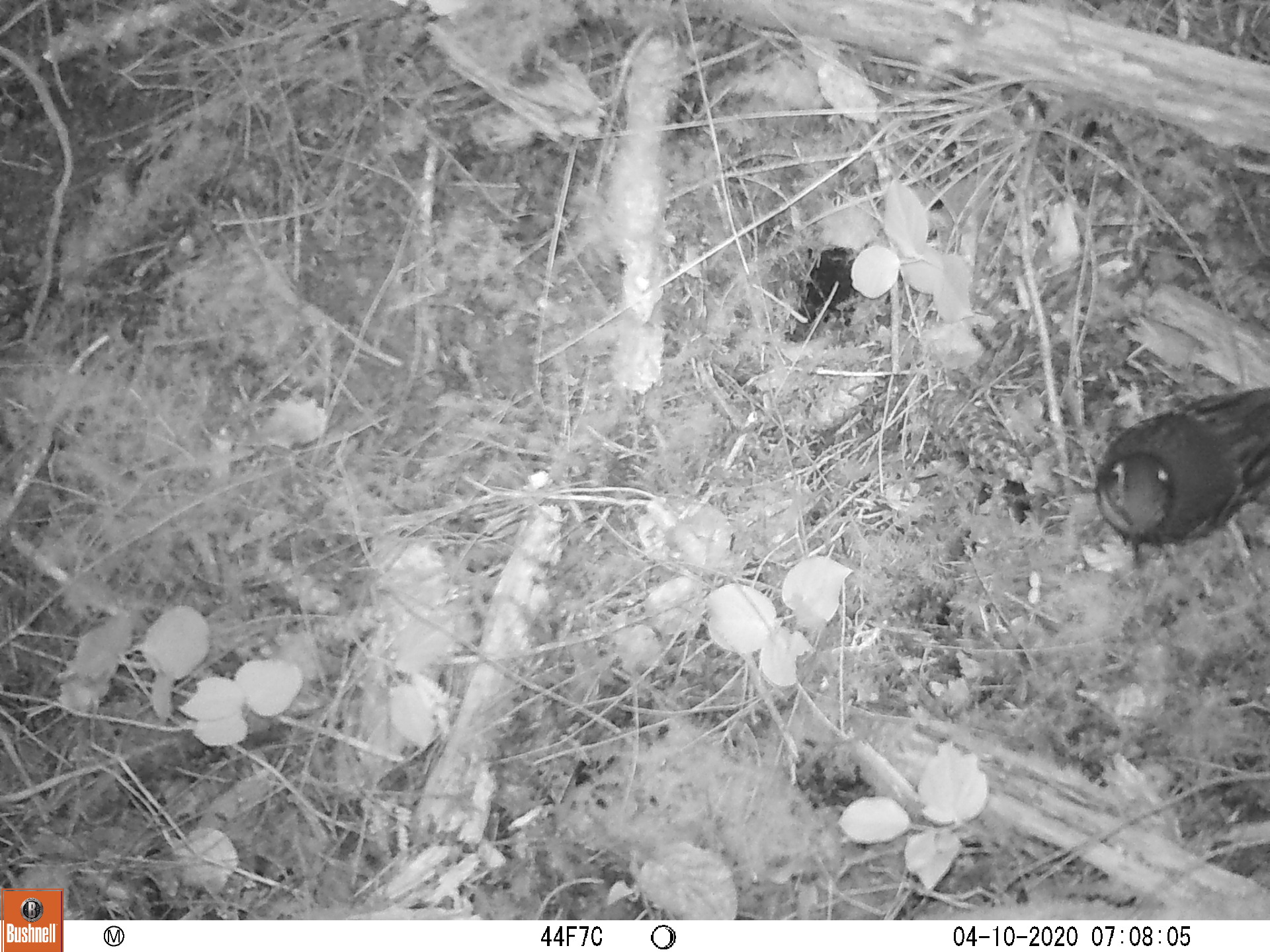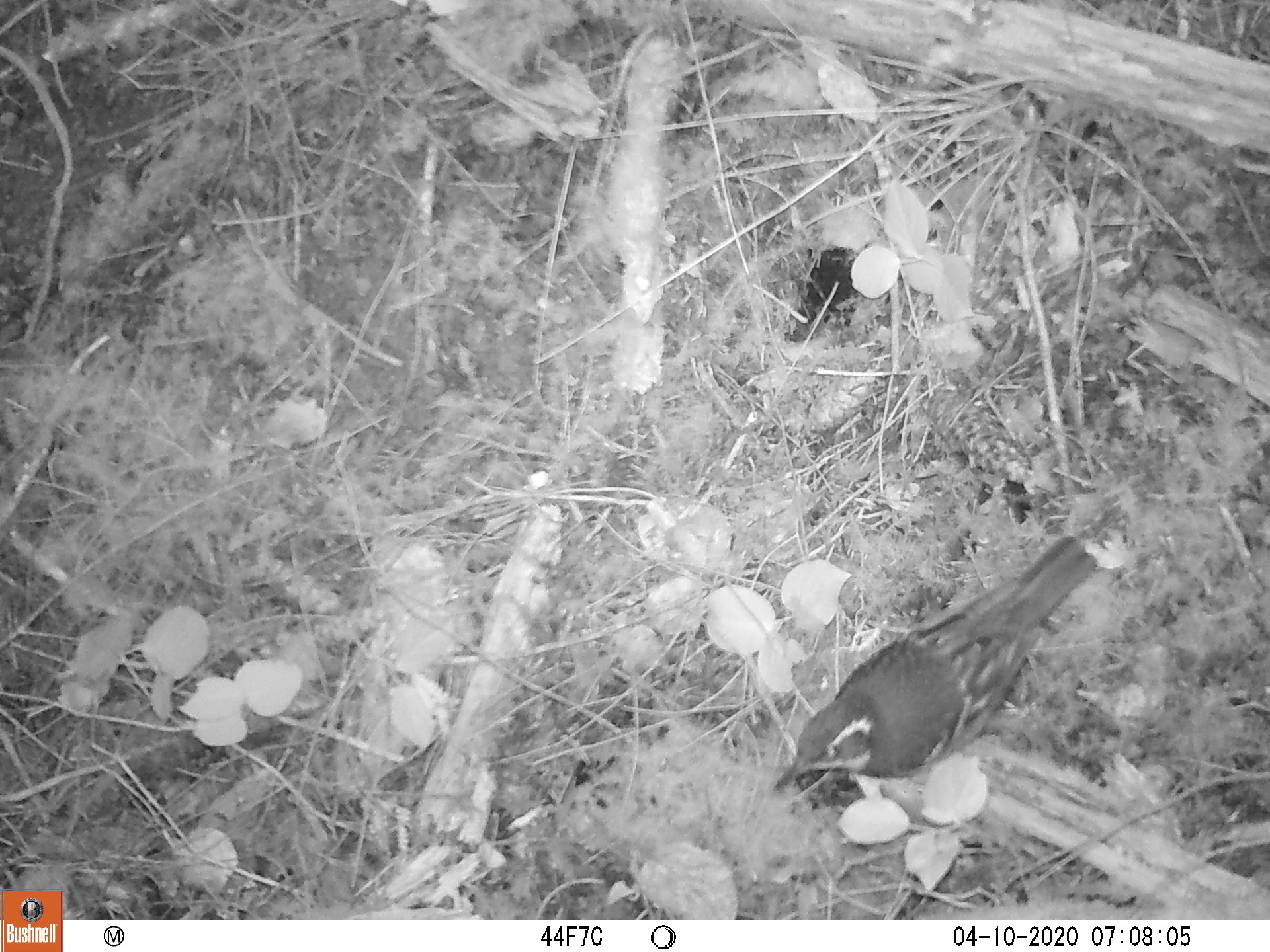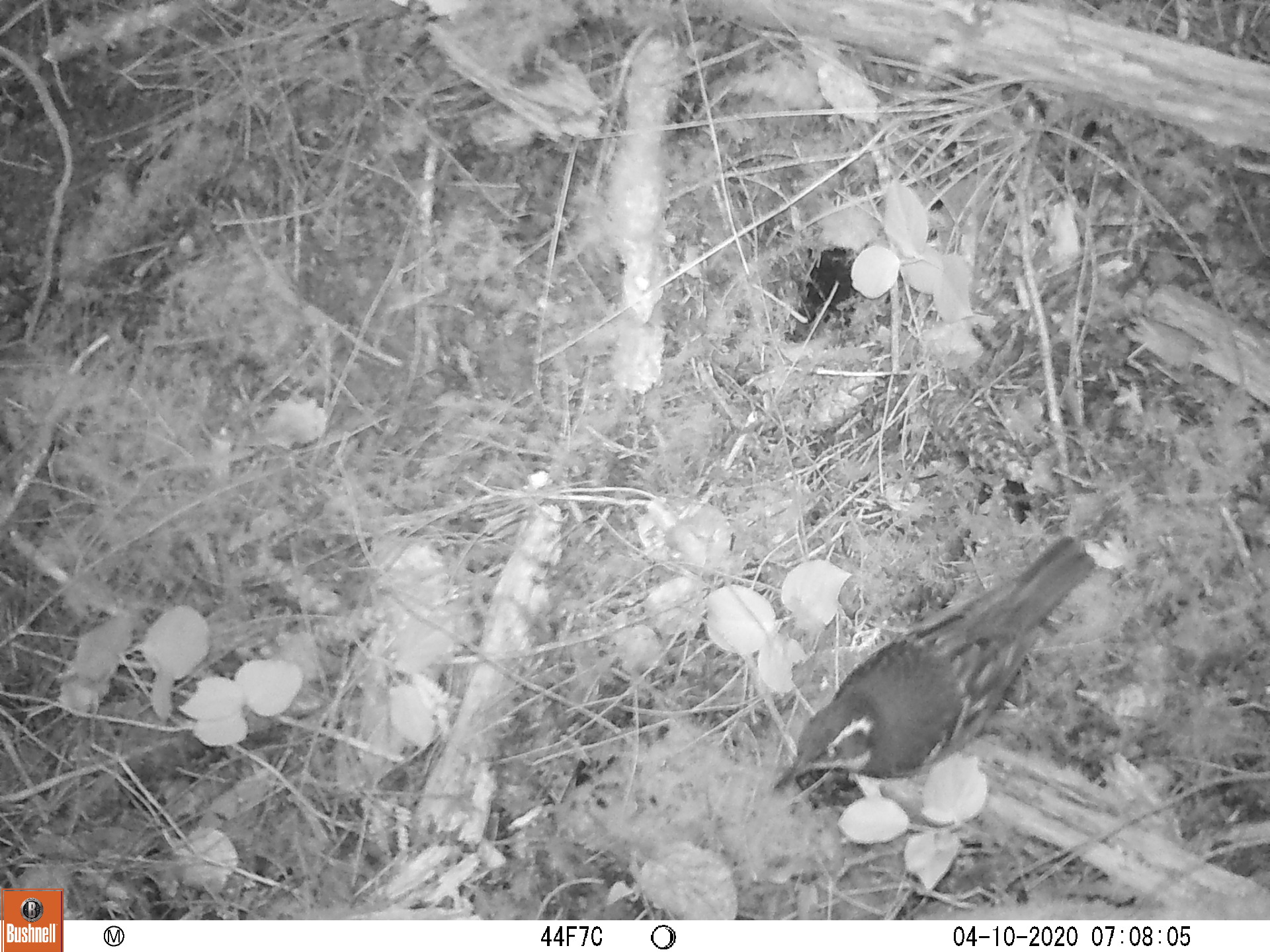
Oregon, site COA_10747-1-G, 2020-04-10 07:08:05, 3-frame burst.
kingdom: Animalia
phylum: Chordata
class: Aves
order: Passeriformes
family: Turdidae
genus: Ixoreus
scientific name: Ixoreus naevius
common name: varied thrush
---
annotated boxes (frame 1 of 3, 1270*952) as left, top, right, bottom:
varied thrush: 1086, 389, 1264, 542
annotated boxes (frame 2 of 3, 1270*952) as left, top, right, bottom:
varied thrush: 770, 542, 1100, 792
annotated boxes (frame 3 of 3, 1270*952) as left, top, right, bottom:
varied thrush: 773, 533, 1094, 787